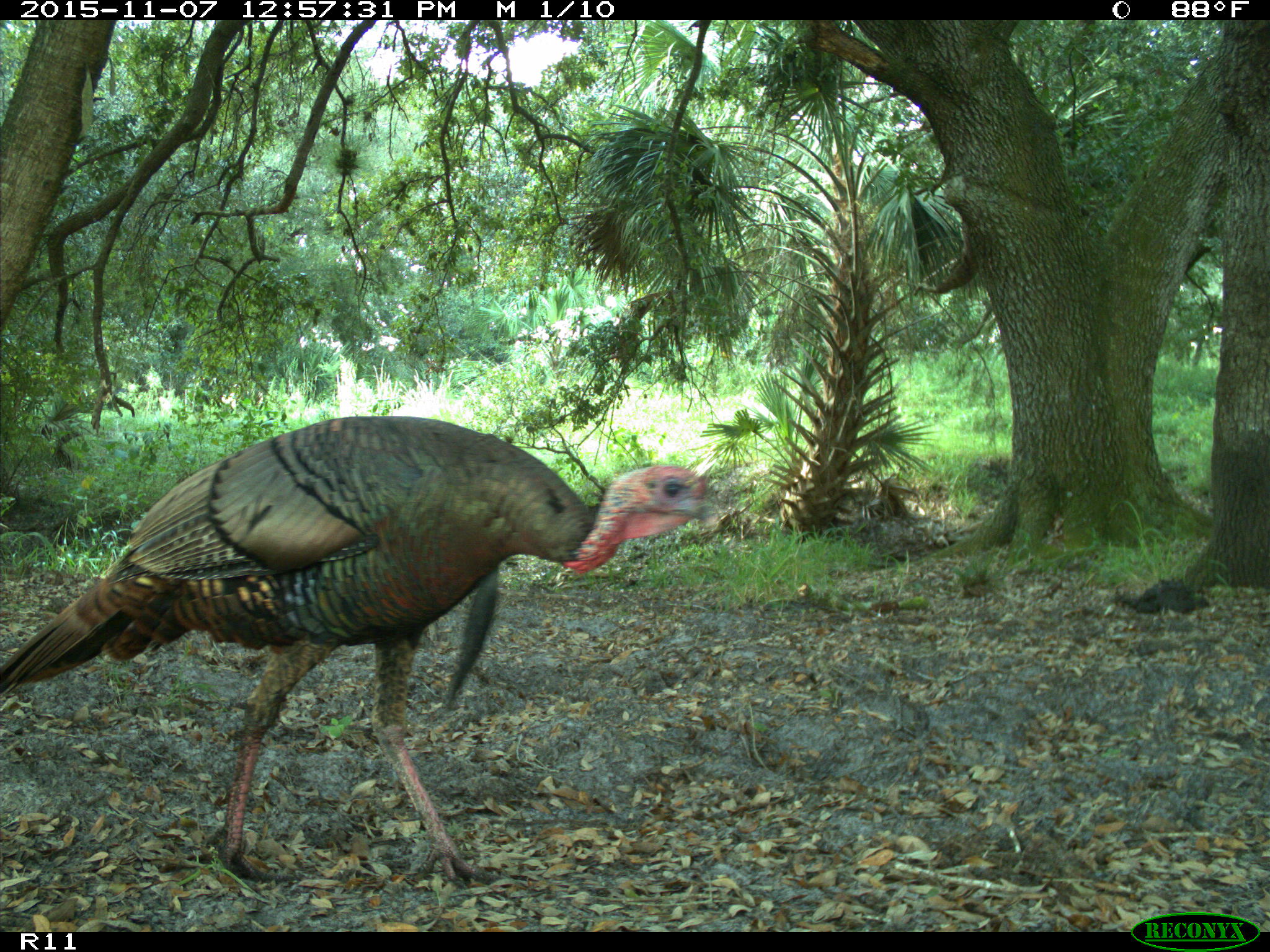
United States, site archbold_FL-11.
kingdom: Animalia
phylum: Chordata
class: Aves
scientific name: Aves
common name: birds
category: unidentified bird